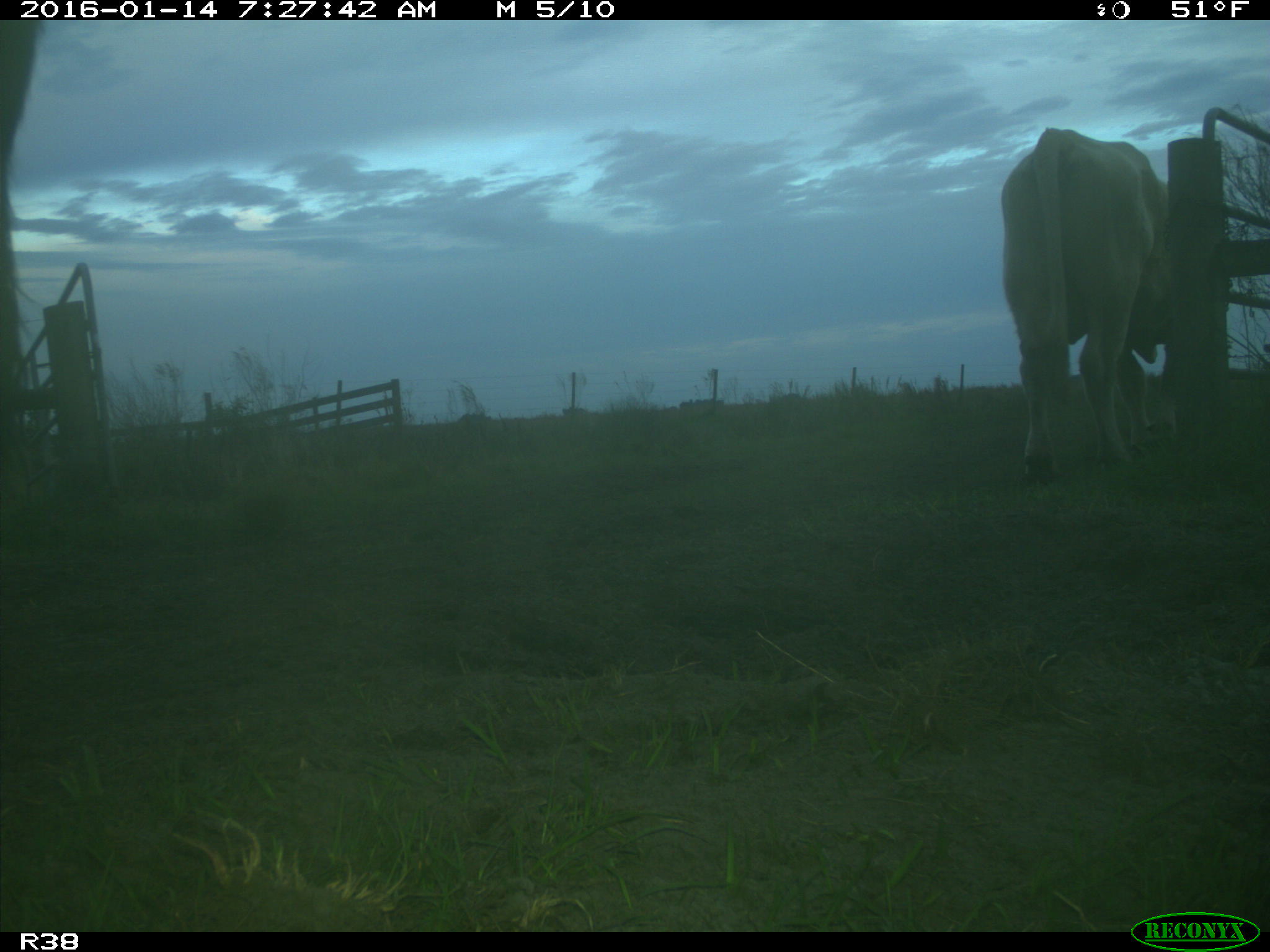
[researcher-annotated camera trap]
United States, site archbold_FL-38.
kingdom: Animalia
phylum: Chordata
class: Mammalia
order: Artiodactyla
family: Bovidae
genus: Bos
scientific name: Bos taurus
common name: domestic cow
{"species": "Bos taurus (domestic cow)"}